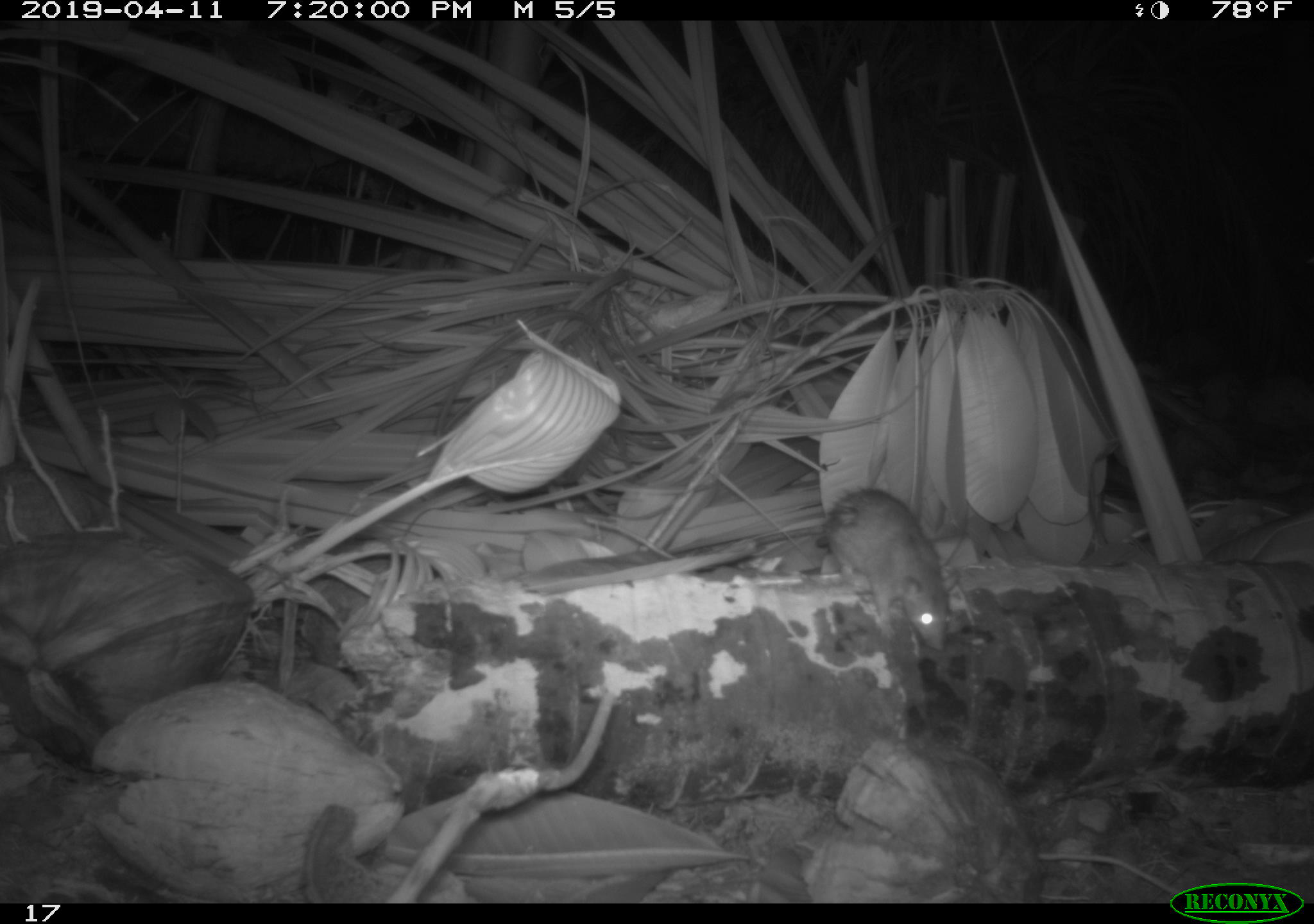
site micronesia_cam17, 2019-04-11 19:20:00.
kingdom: Animalia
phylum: Chordata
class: Mammalia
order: Rodentia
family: Muridae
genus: Rattus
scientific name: Rattus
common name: rat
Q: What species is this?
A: Rat (Rattus).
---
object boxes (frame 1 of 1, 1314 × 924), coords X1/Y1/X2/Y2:
rat: 817/488/954/656